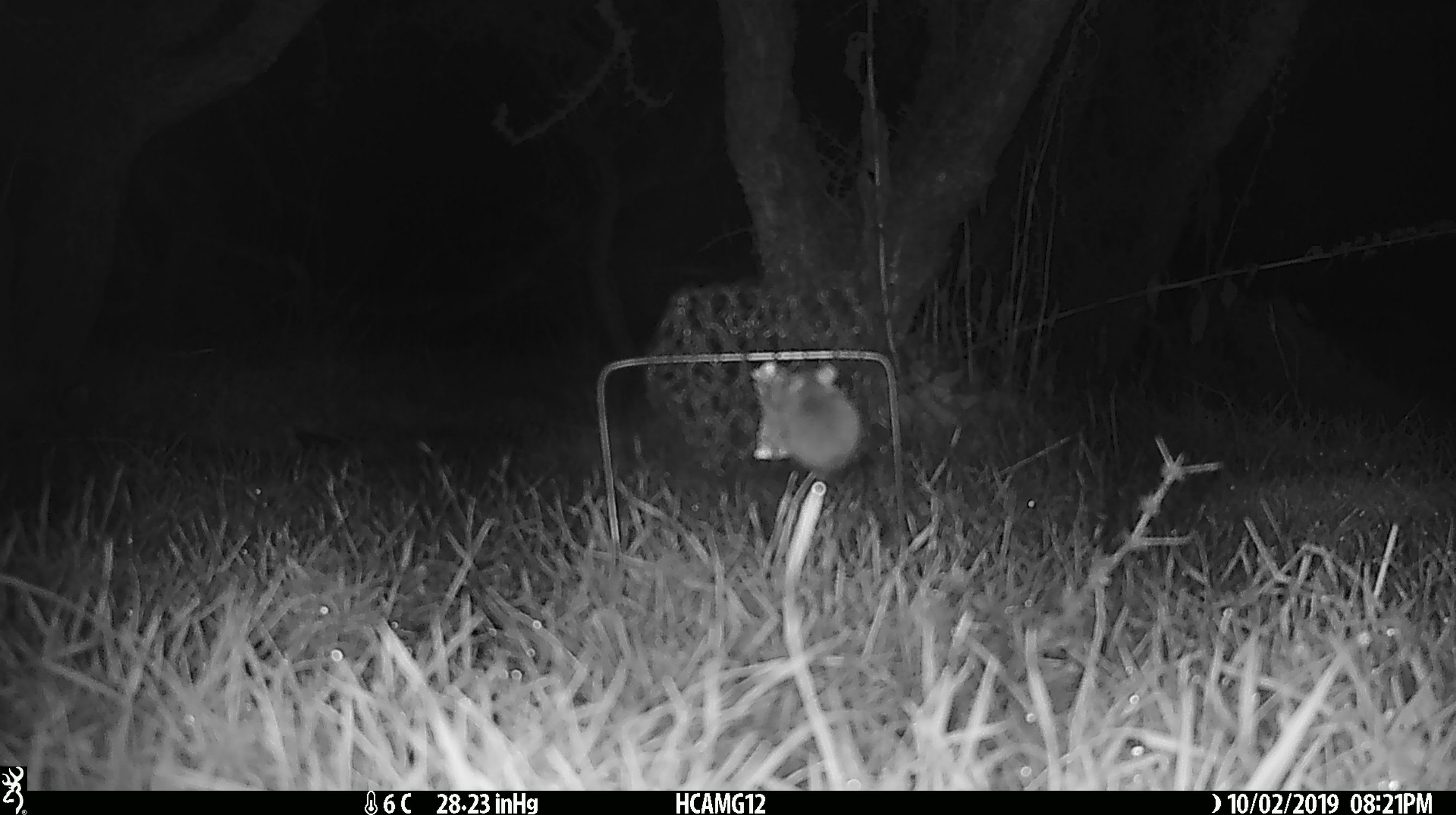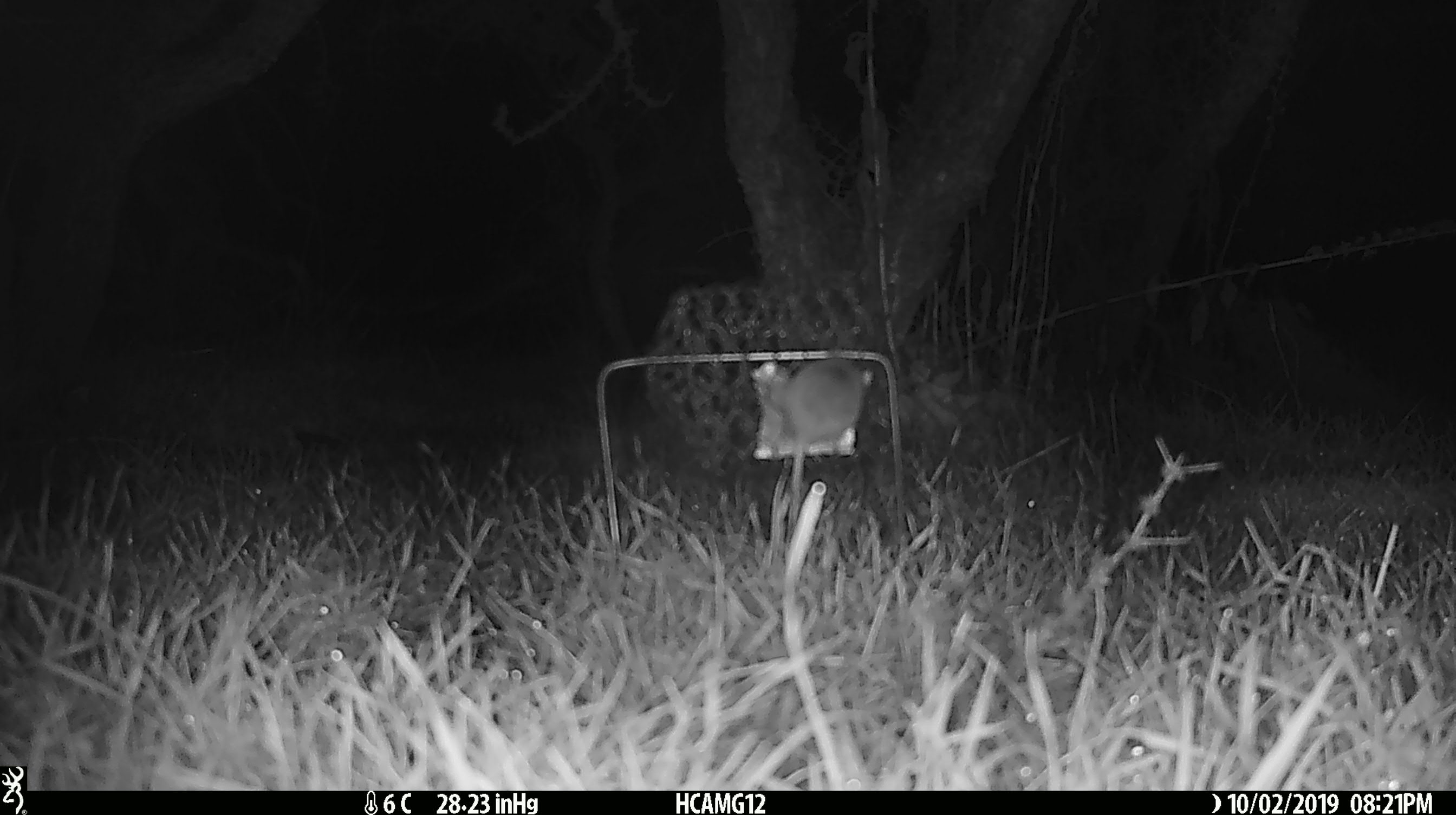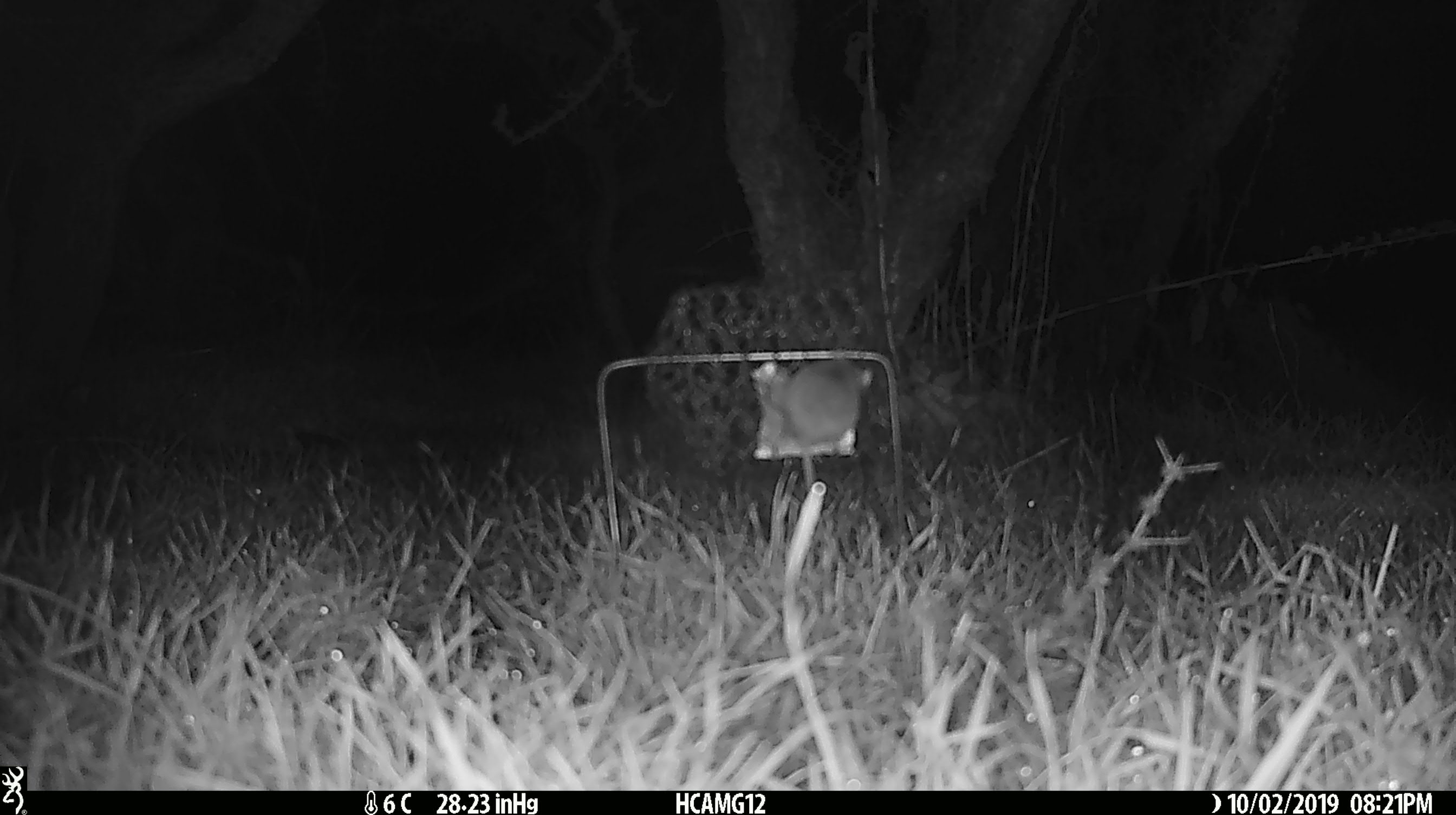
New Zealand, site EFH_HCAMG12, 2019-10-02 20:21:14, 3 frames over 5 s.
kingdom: Animalia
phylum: Chordata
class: Mammalia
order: Rodentia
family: Muridae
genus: Mus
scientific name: Mus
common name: mouse